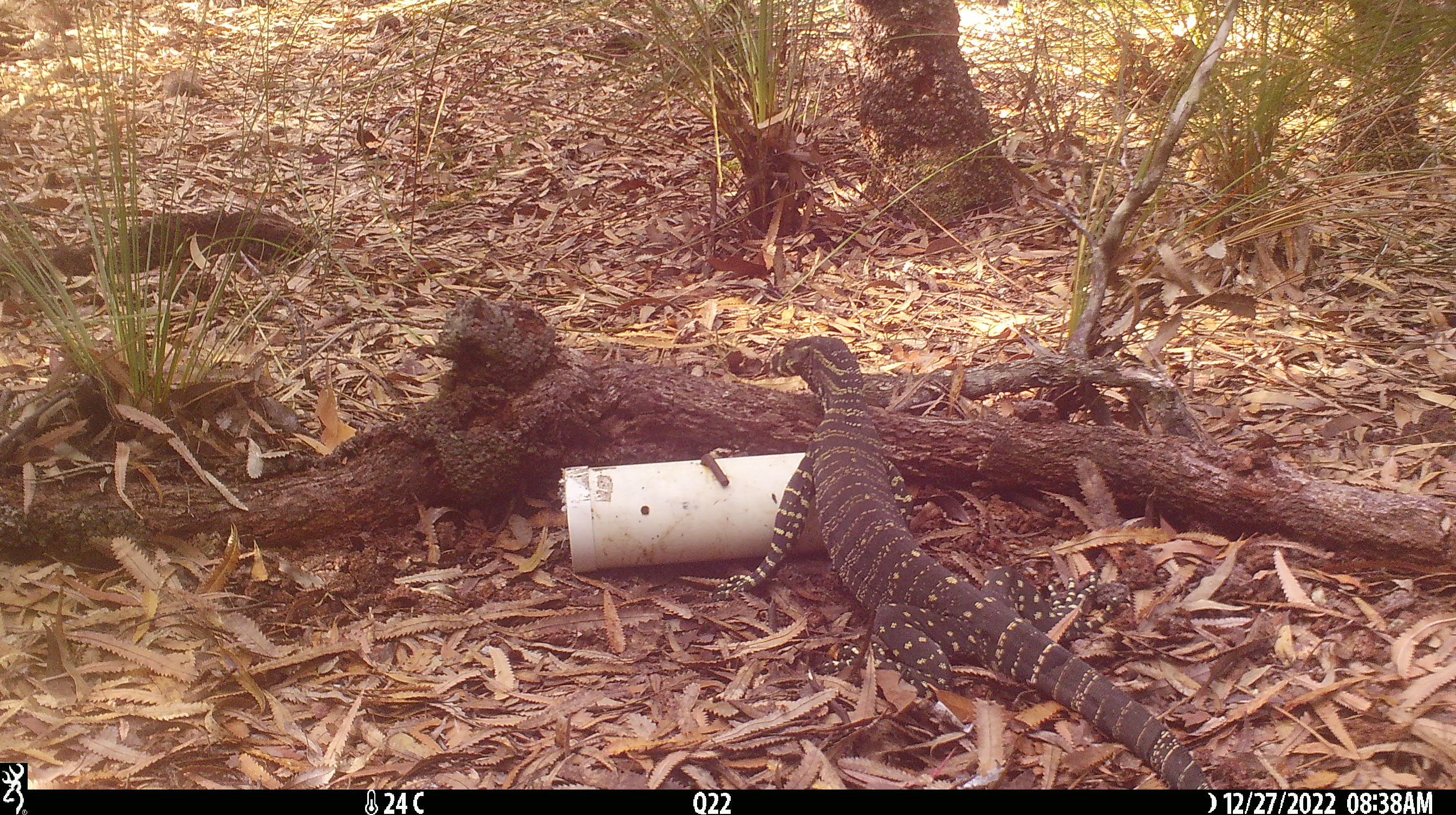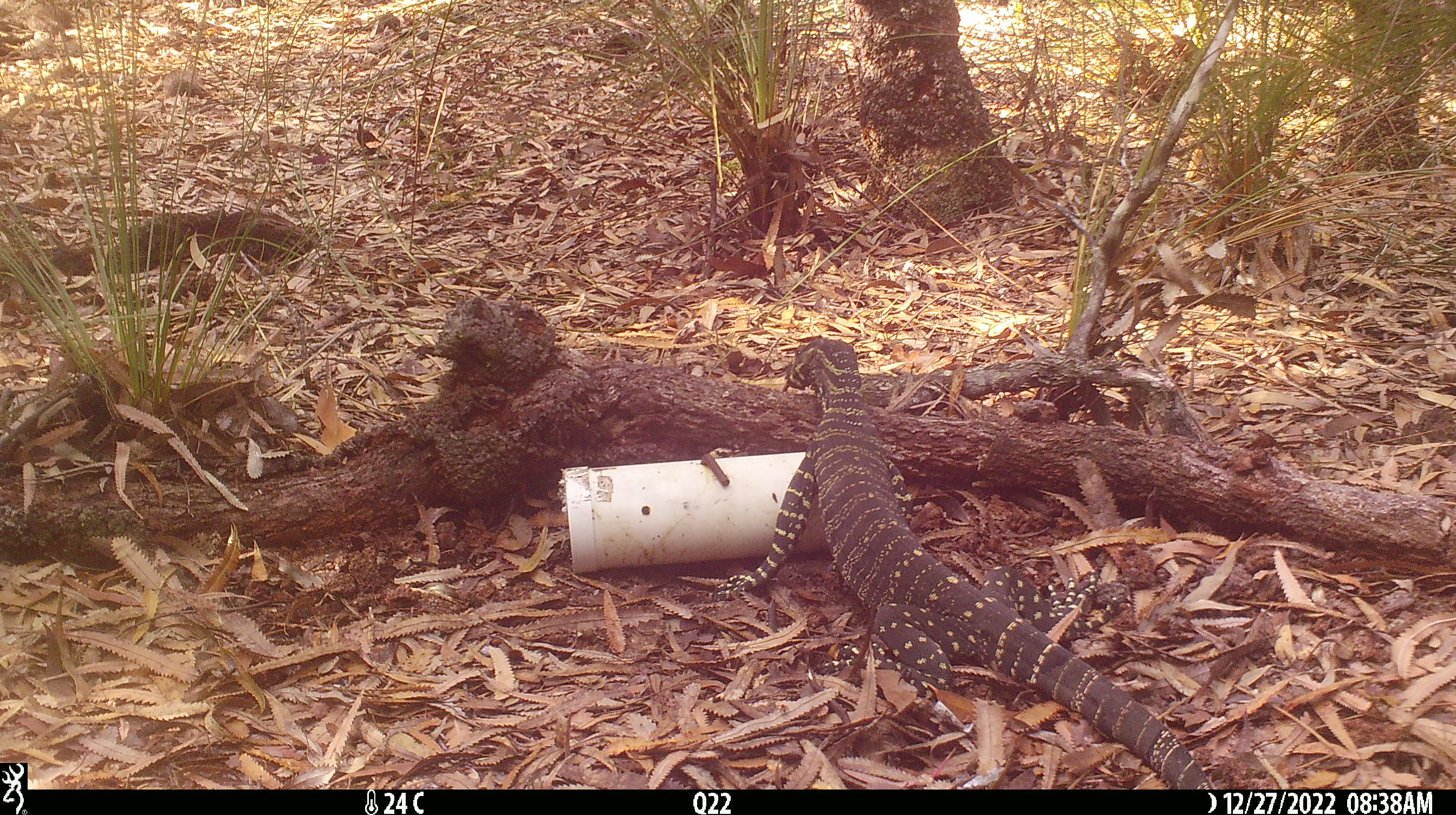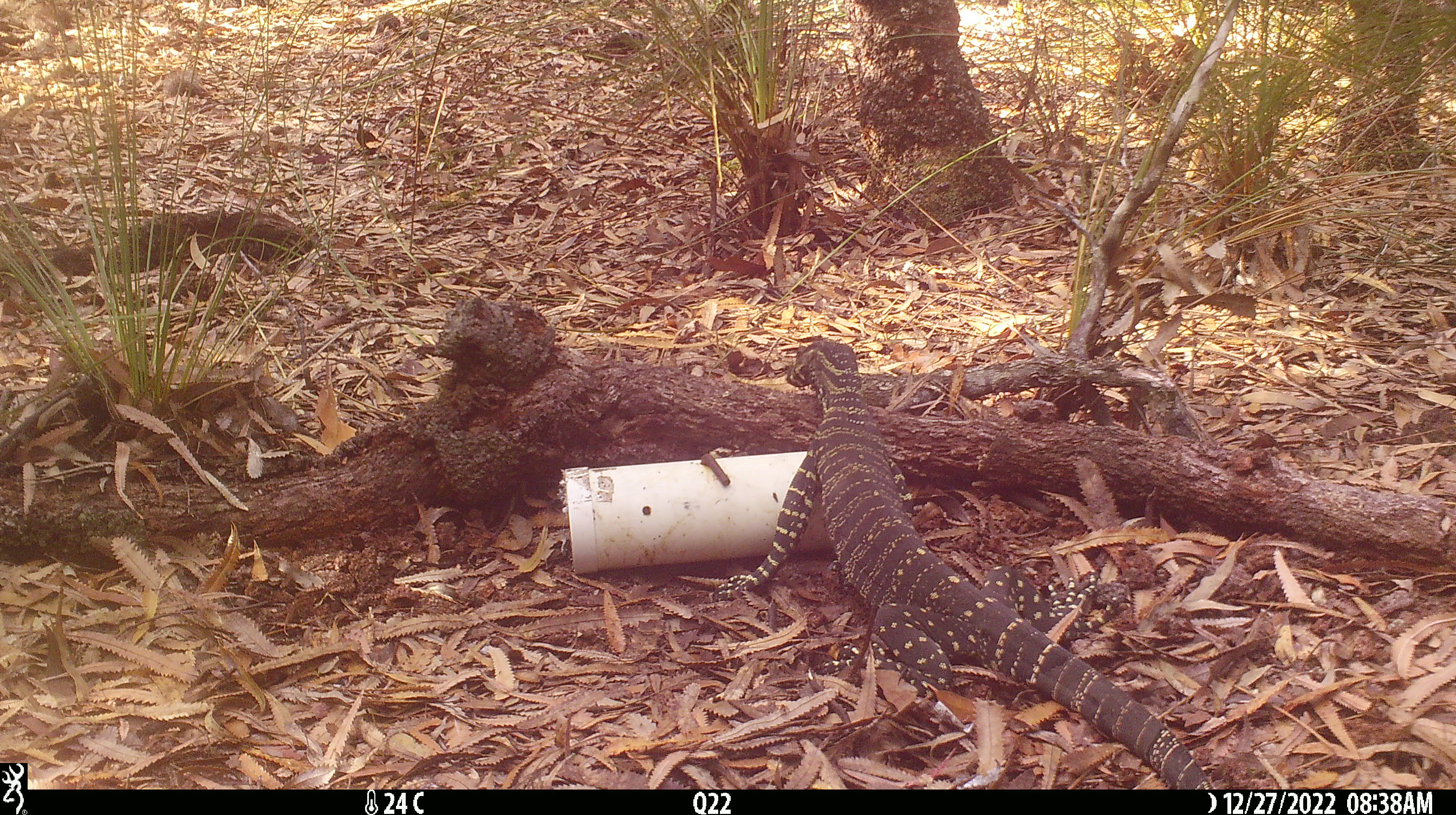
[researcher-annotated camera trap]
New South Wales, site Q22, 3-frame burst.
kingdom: Animalia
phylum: Chordata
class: Reptilia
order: Squamata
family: Varanidae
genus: Varanus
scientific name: Varanus varius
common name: lace monitor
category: goanna